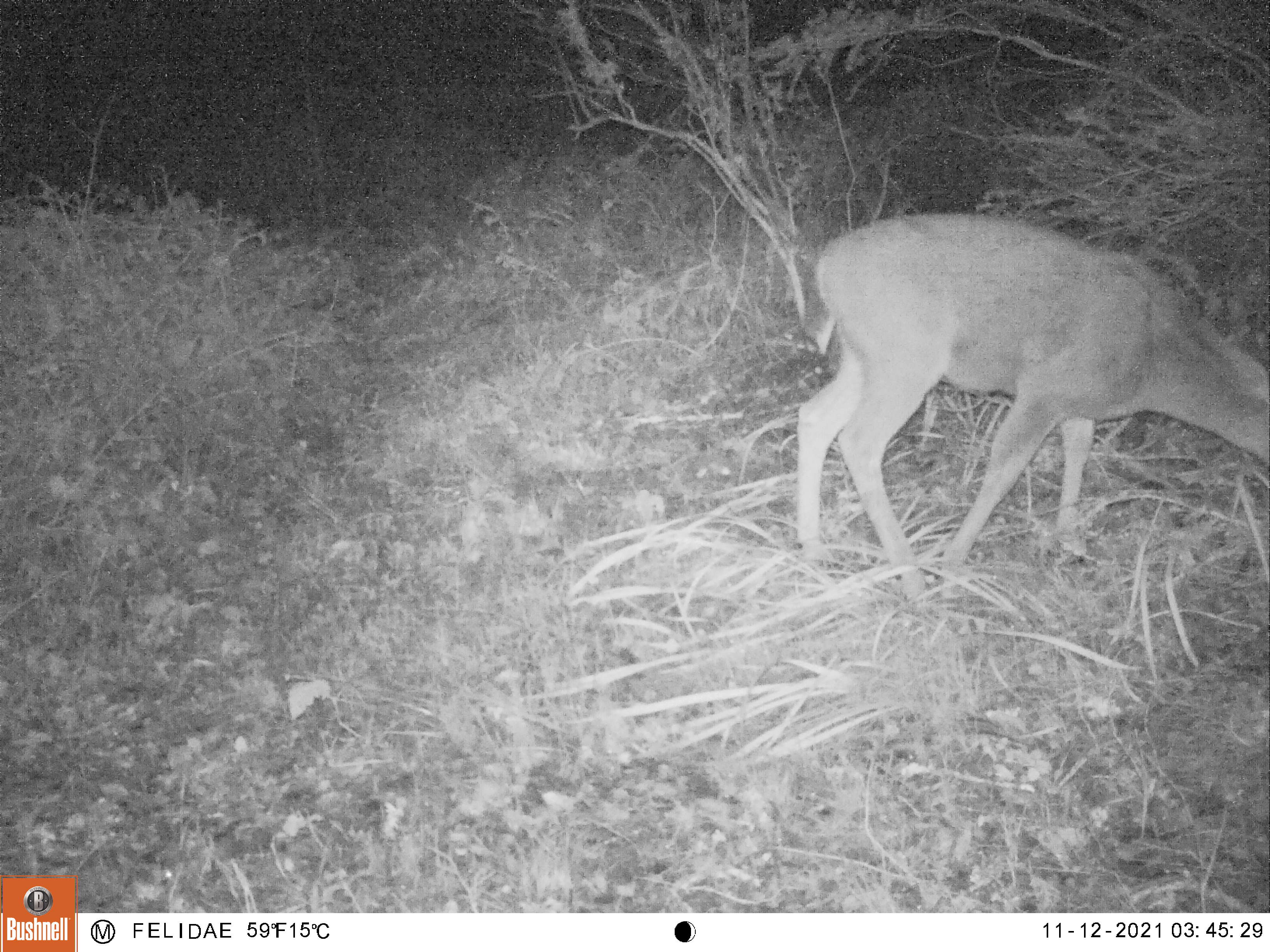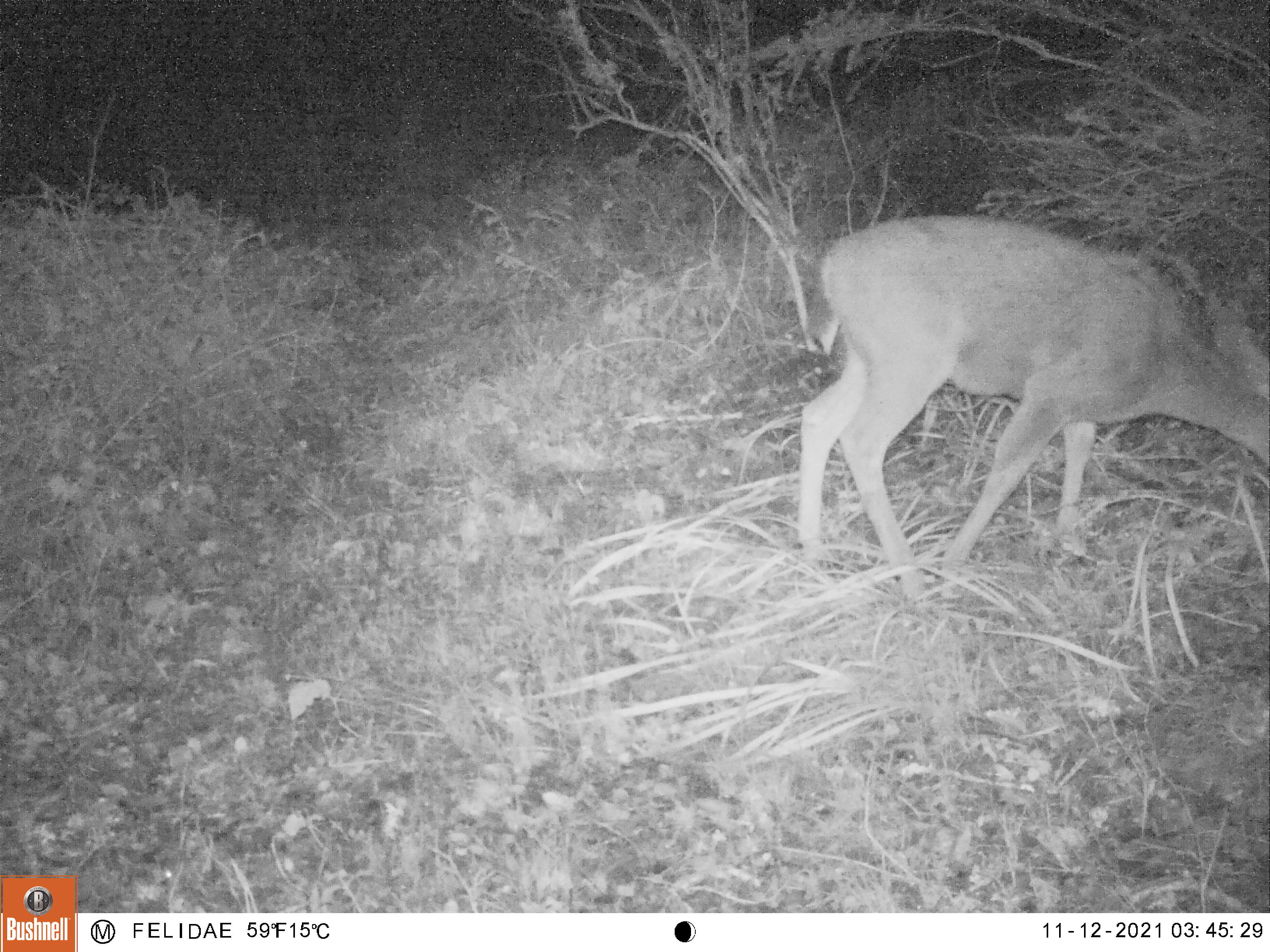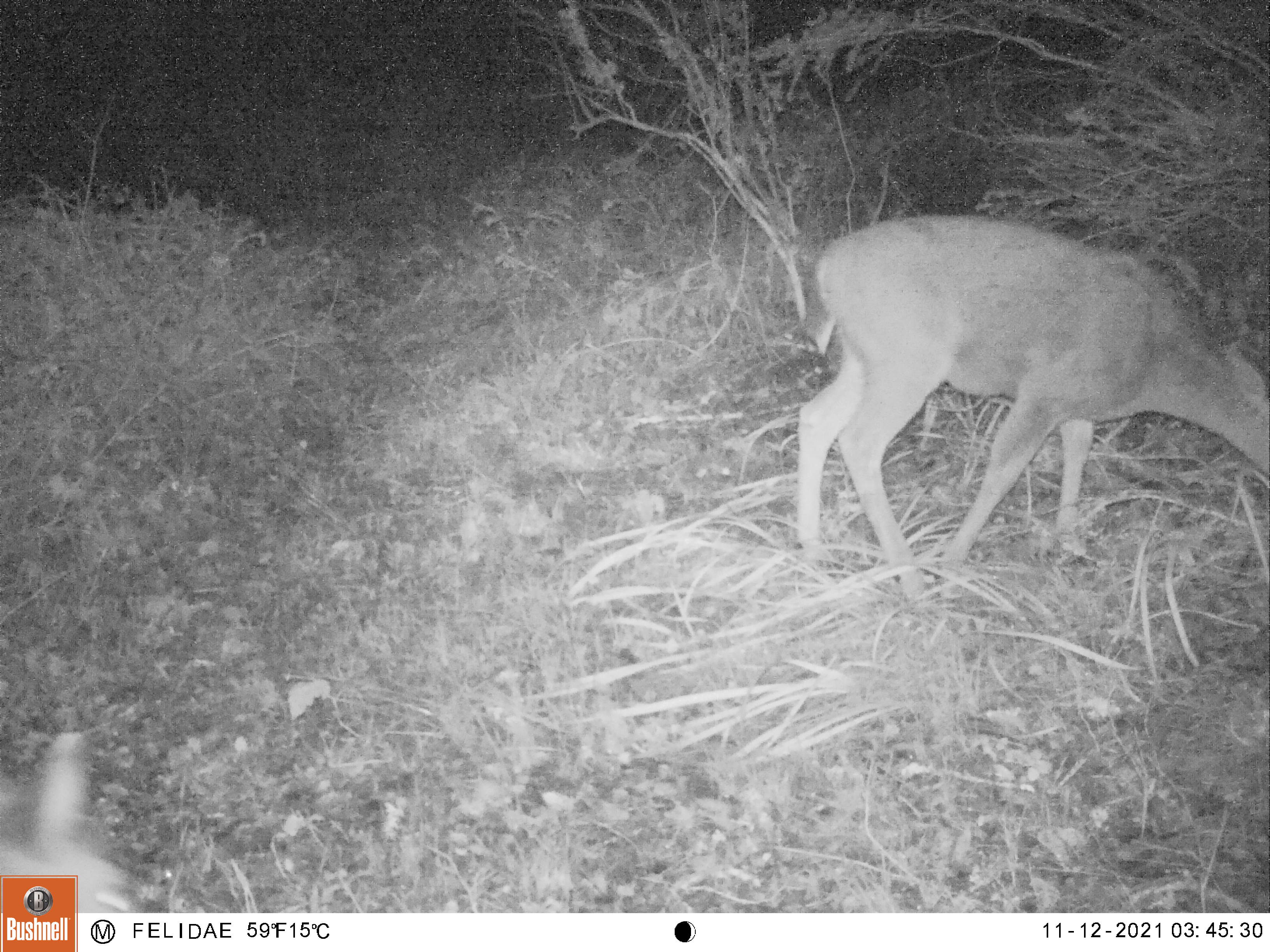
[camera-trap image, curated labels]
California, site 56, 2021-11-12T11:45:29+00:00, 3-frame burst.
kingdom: Animalia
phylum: Chordata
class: Mammalia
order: Artiodactyla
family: Cervidae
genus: Odocoileus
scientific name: Odocoileus hemionus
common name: mule deer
Mule deer (Odocoileus hemionus).